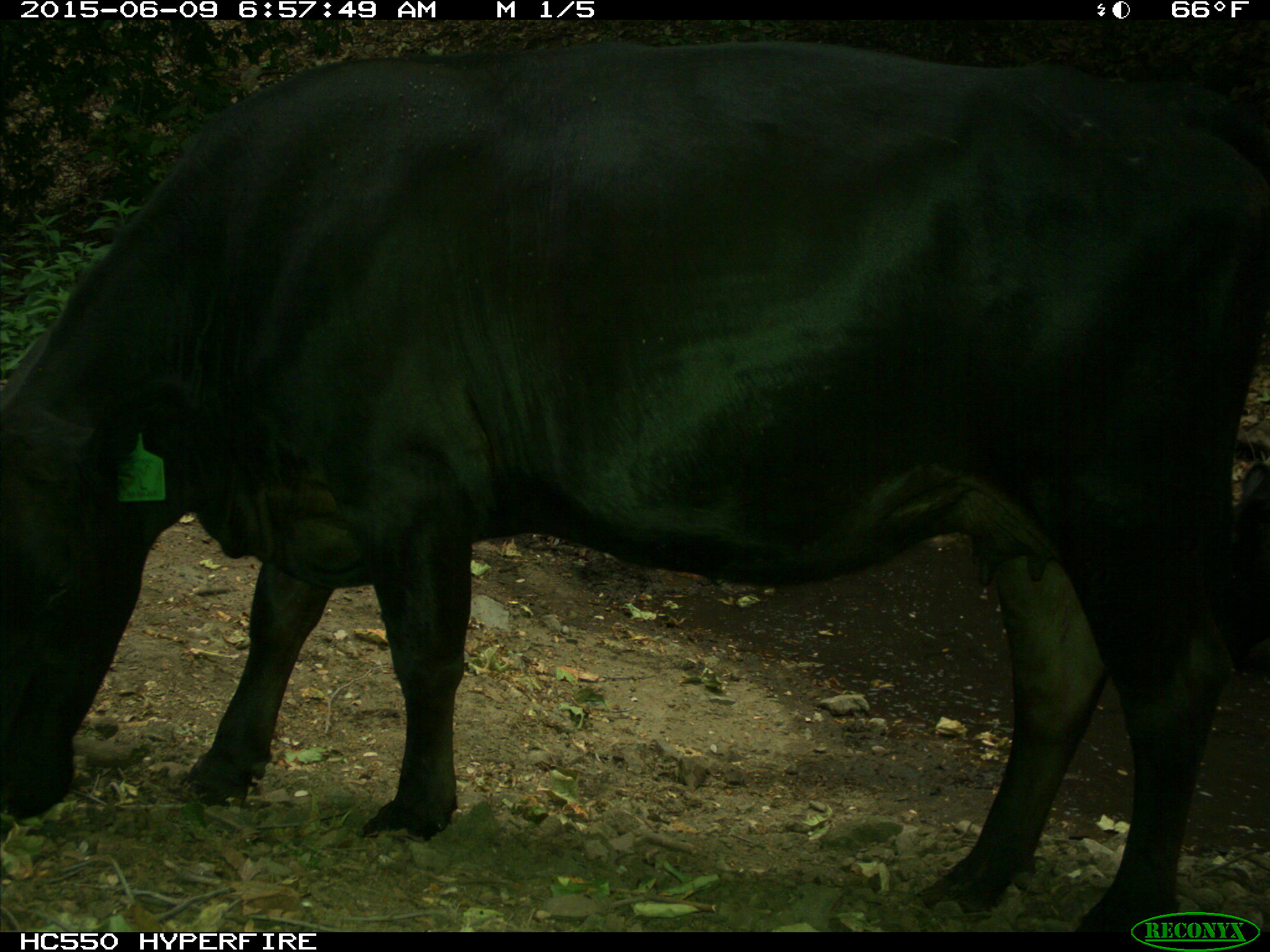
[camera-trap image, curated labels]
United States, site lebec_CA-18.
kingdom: Animalia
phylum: Chordata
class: Mammalia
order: Artiodactyla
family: Bovidae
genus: Bos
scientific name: Bos taurus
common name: domestic cow